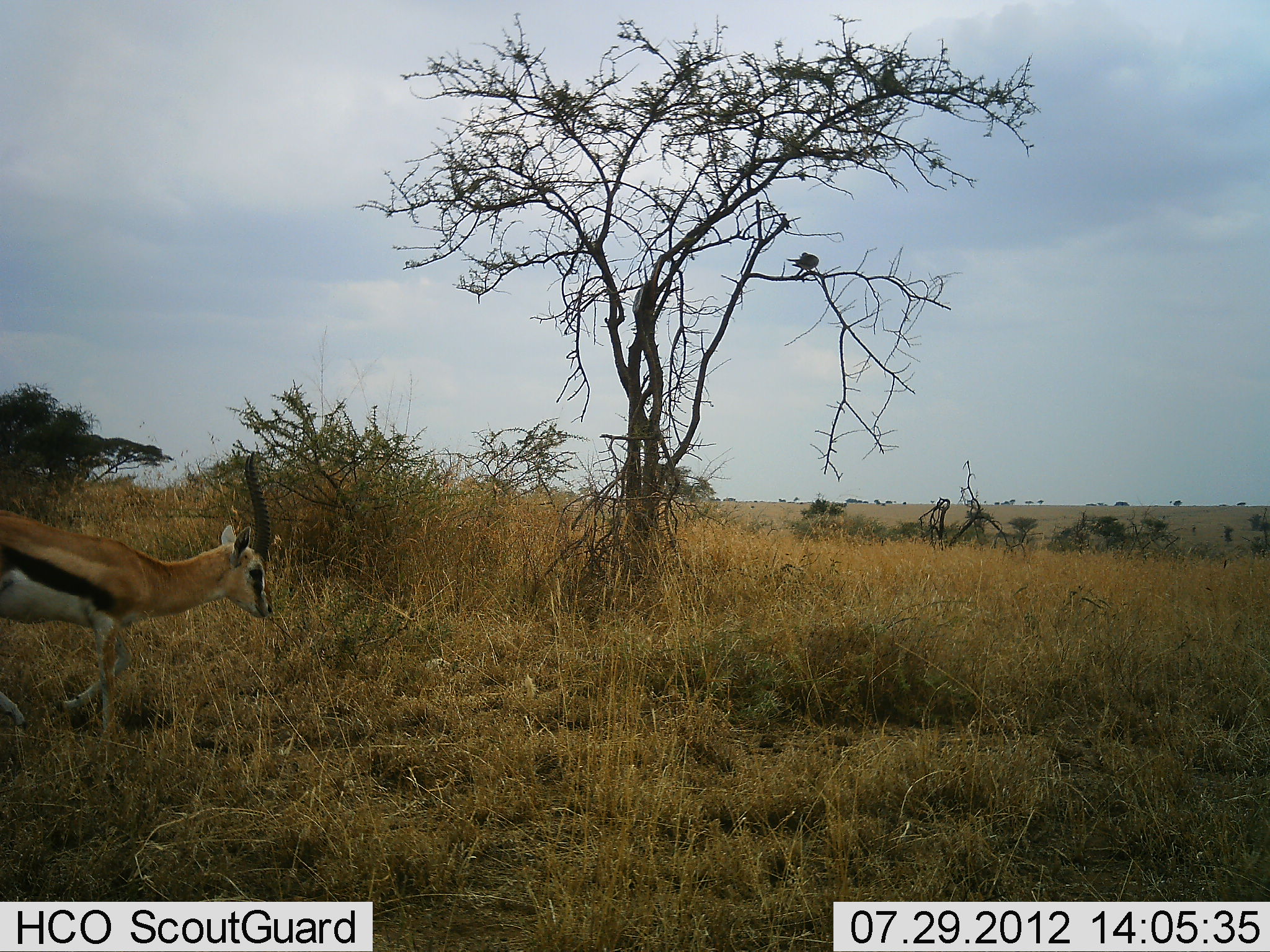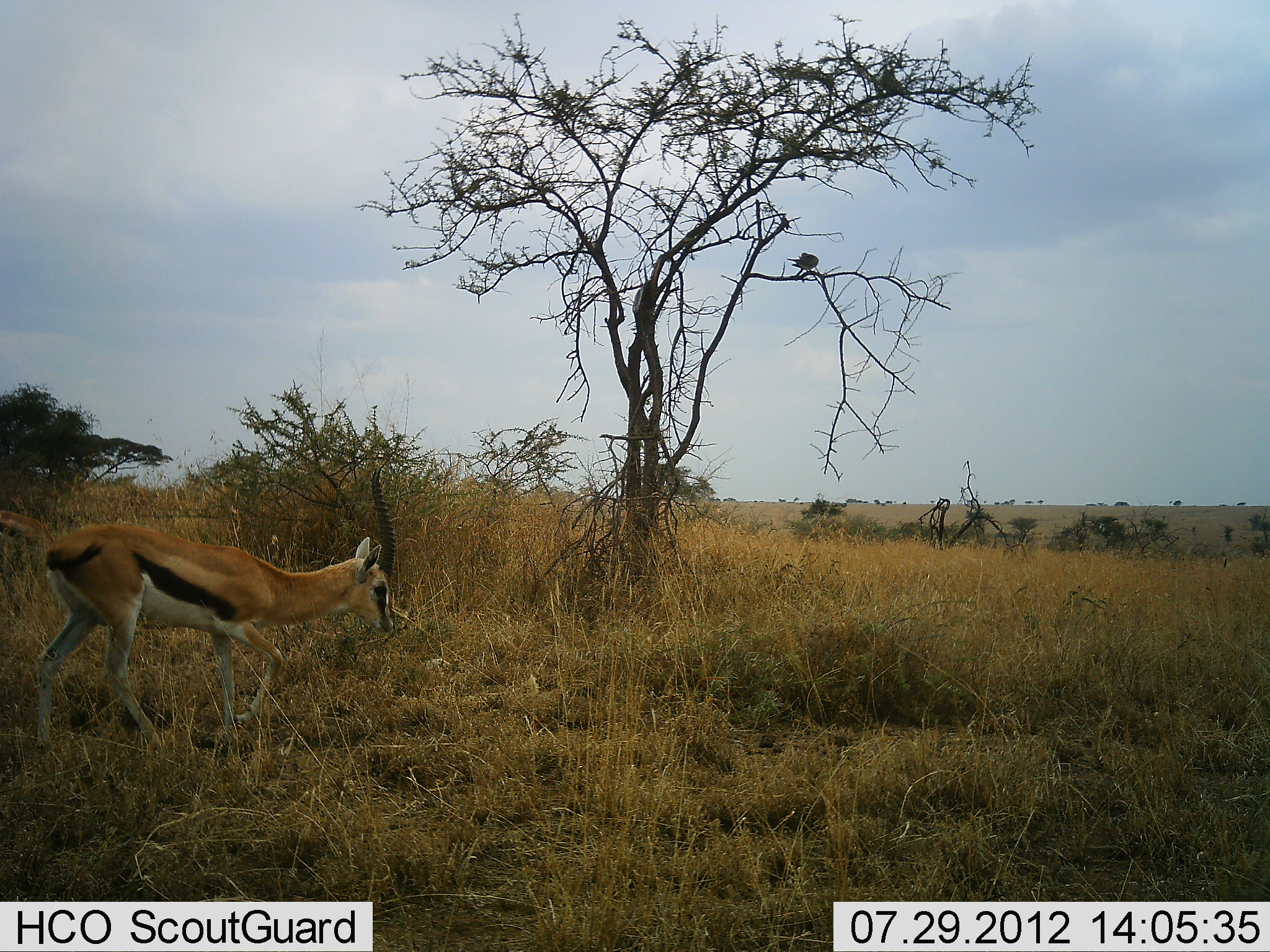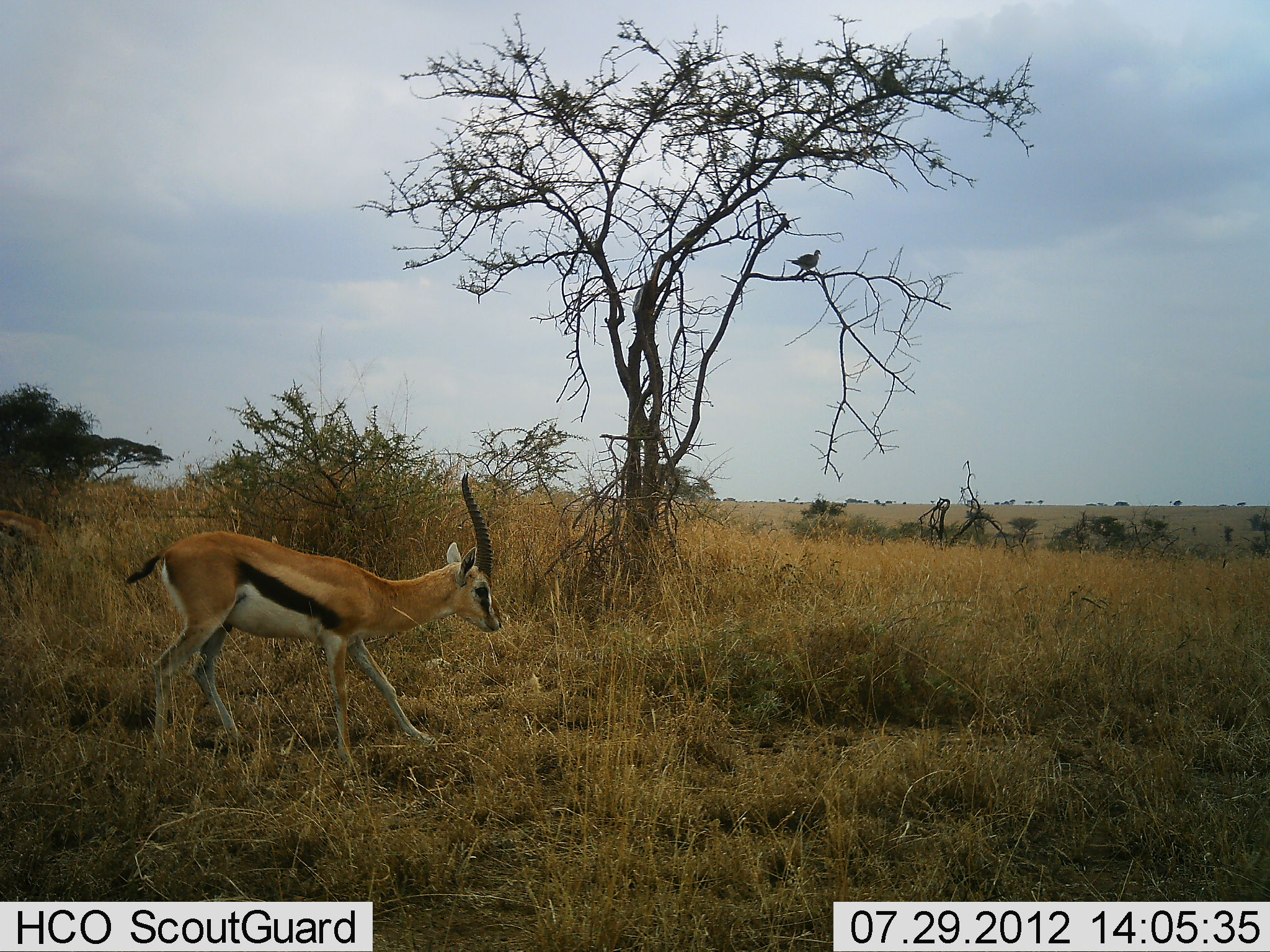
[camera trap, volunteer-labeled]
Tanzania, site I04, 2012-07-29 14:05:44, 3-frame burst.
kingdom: Animalia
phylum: Chordata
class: Mammalia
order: Artiodactyla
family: Bovidae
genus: Eudorcas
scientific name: Eudorcas thomsonii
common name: thomson's gazelle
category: gazellethomsons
Gazellethomsons (thomson's gazelle) (Eudorcas thomsonii), count 1. Behavior (volunteer vote fractions): standing 12%, resting 0%, moving 100%, interacting 0%. Young present (vote fraction): 0%. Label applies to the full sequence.